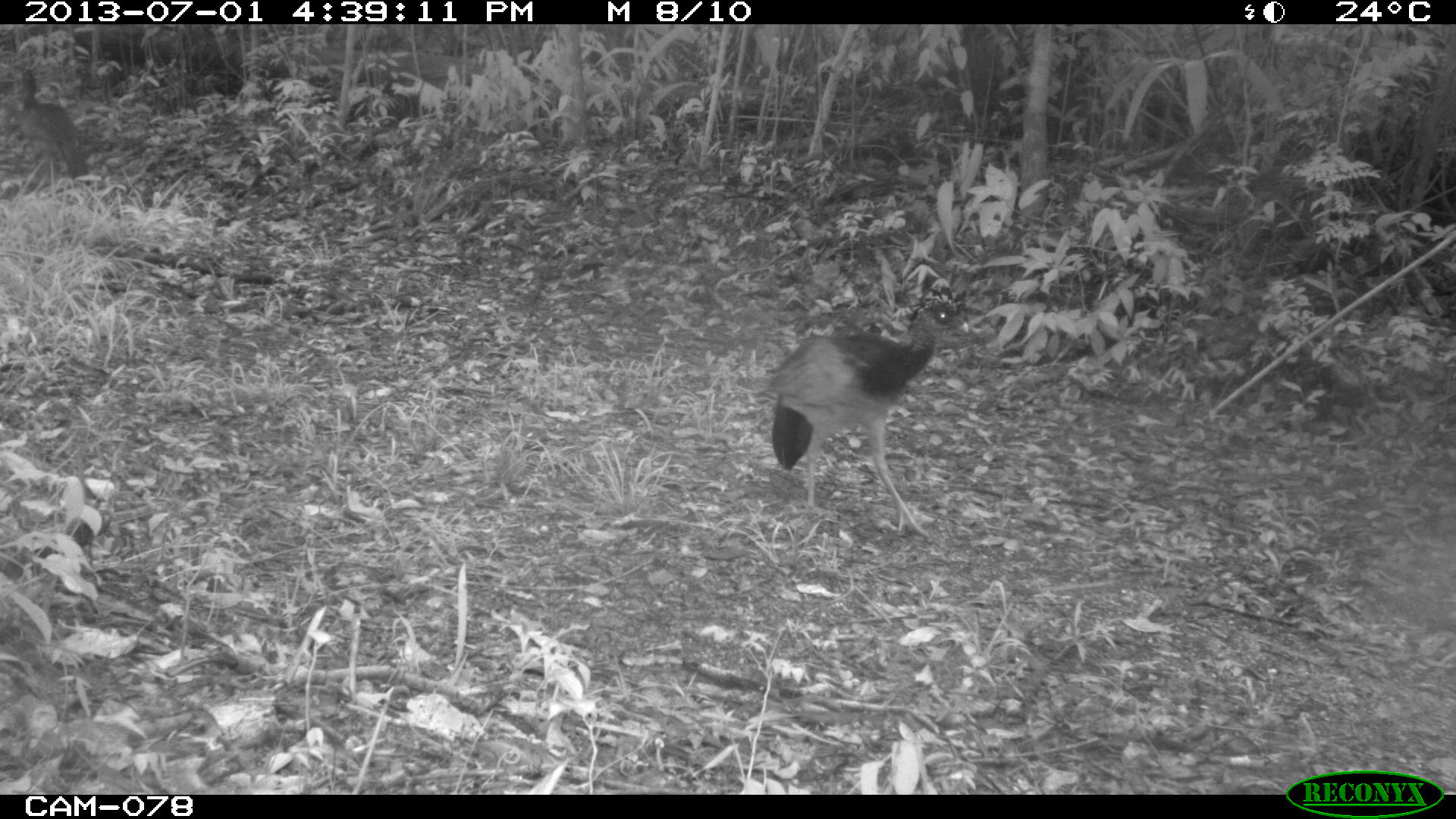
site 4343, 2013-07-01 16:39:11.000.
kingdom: Animalia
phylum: Chordata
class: Aves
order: Galliformes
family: Cracidae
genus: Crax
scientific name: Crax rubra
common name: great curassow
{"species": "Crax rubra (great curassow)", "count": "2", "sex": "female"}